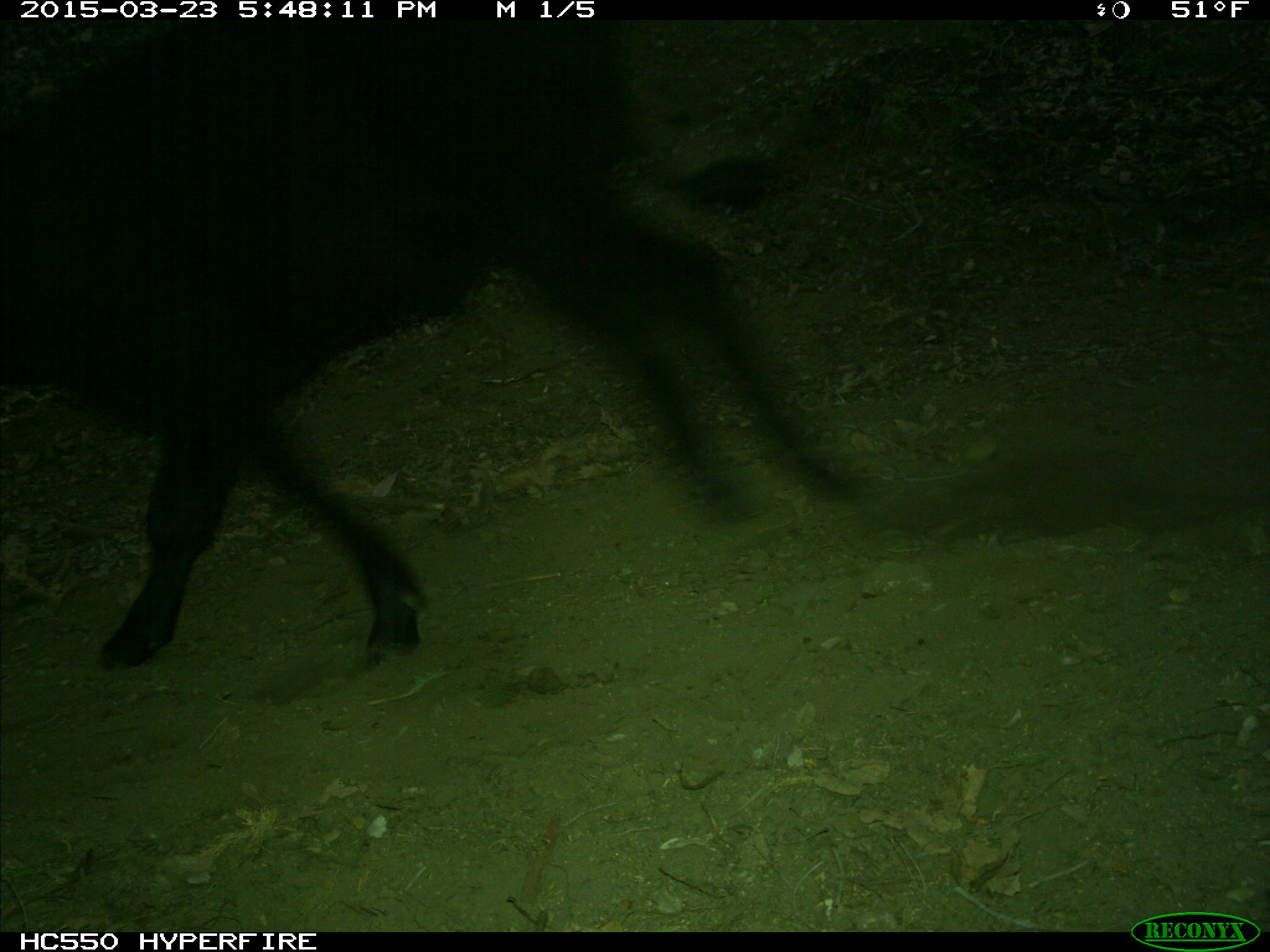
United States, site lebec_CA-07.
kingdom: Animalia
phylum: Chordata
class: Mammalia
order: Artiodactyla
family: Bovidae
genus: Bos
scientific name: Bos taurus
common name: domestic cow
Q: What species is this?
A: Bos taurus (domestic cow).